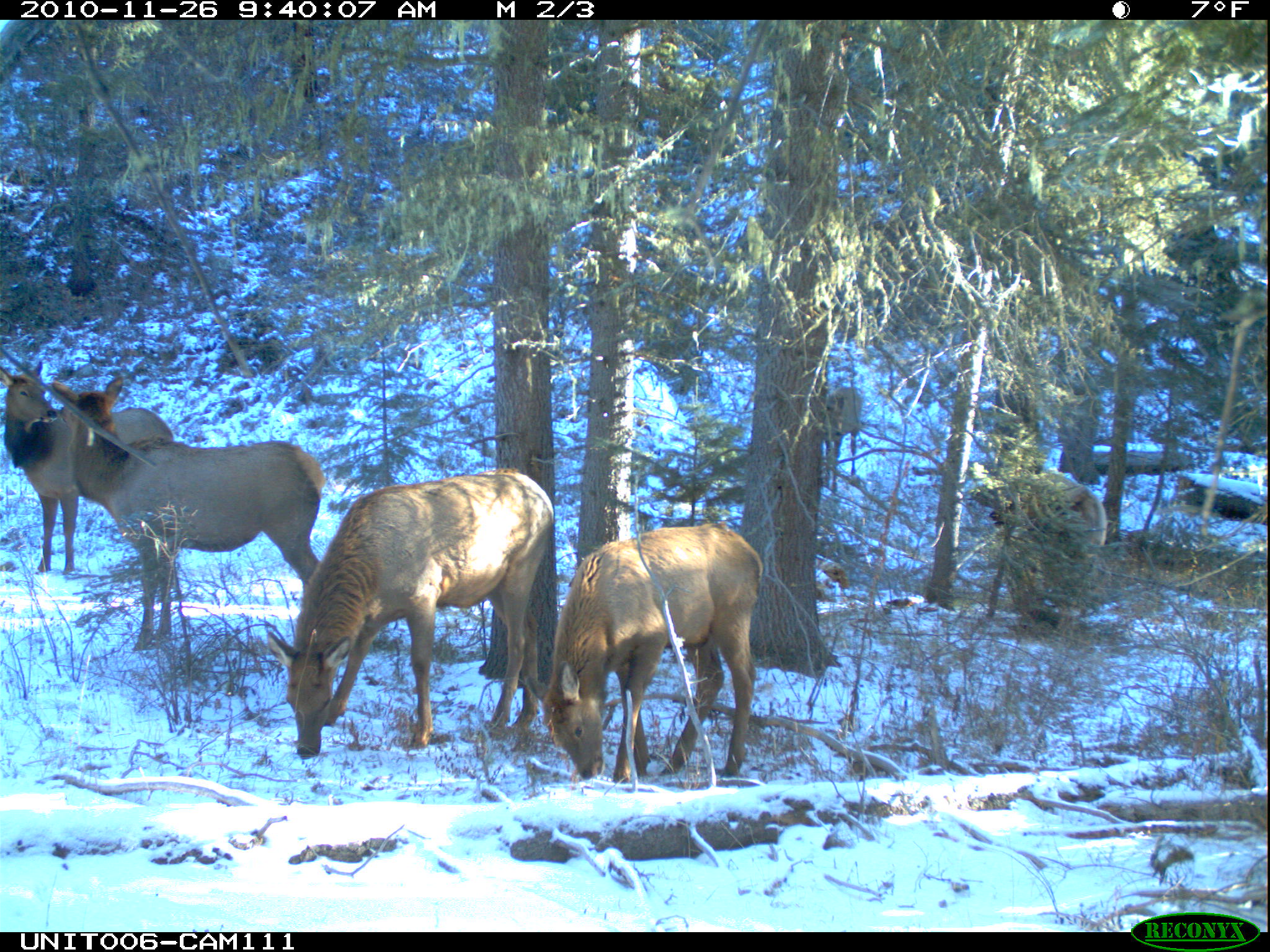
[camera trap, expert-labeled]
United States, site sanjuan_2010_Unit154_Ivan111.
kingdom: Animalia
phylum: Chordata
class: Mammalia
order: Artiodactyla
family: Cervidae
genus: Cervus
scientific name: Cervus elaphus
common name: red deer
Cervus elaphus (red deer).